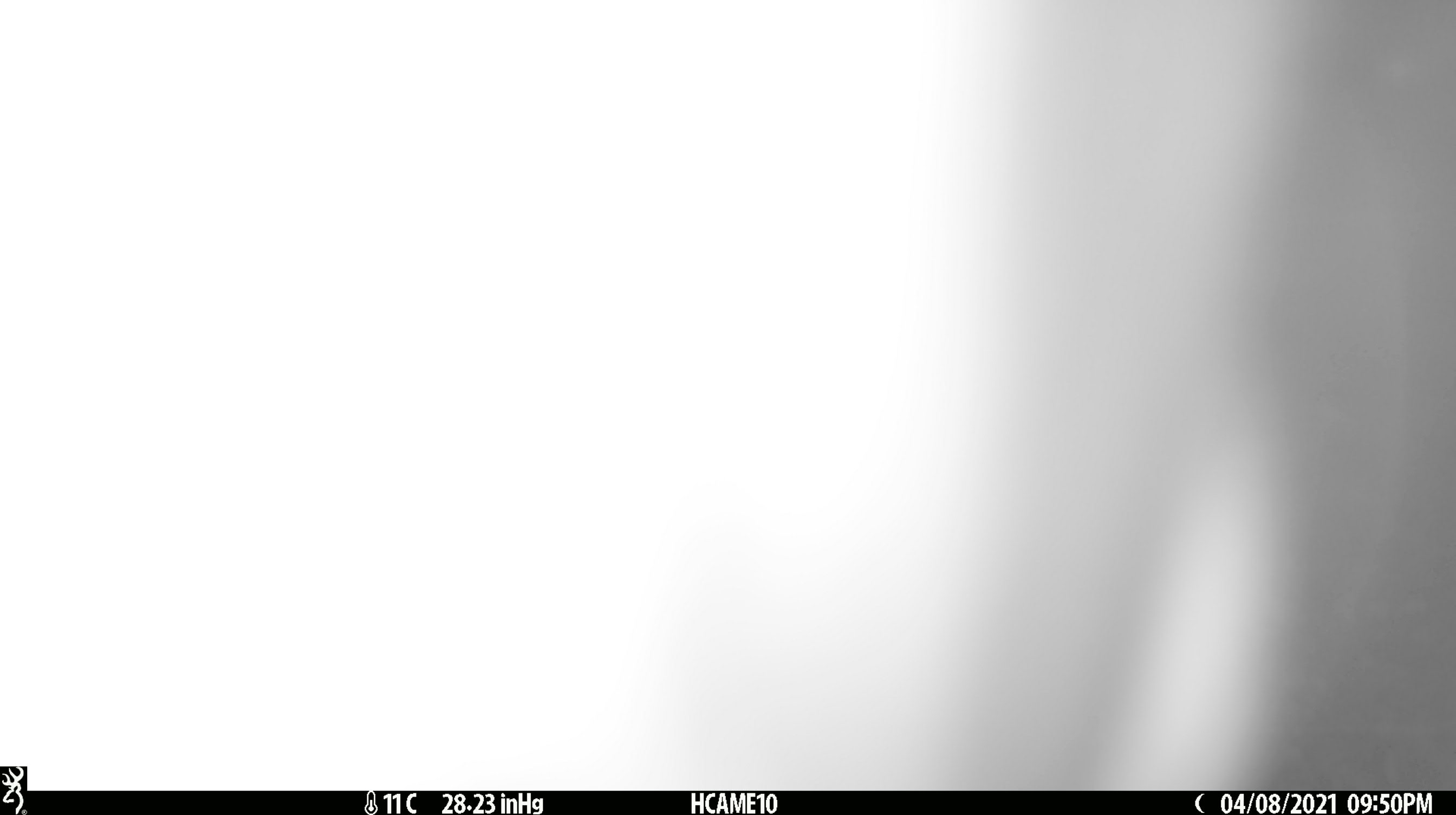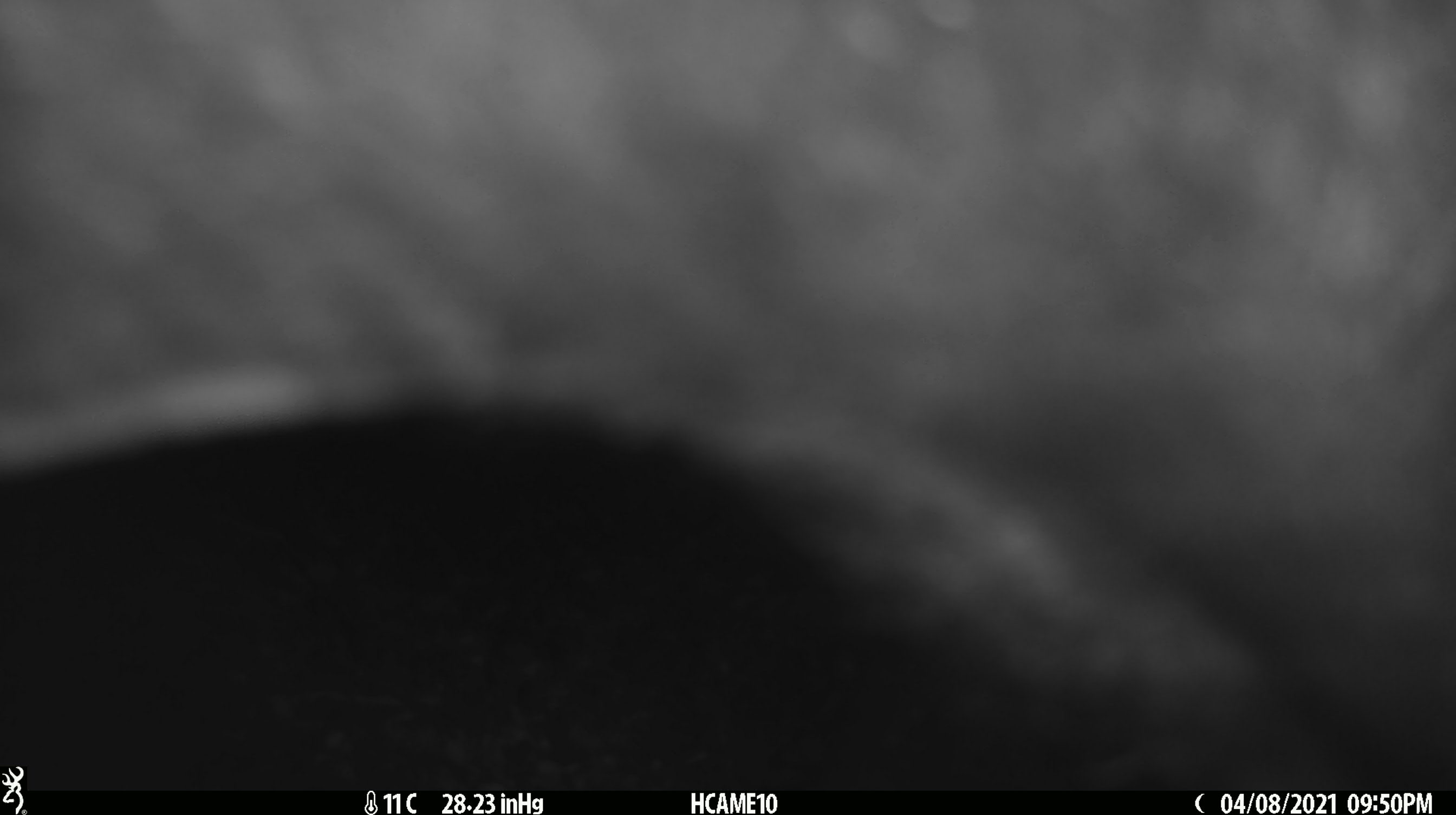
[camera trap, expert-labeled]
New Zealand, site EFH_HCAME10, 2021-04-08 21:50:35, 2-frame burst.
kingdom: Animalia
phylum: Chordata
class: Mammalia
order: Diprotodontia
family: Phalangeridae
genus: Trichosurus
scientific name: Trichosurus vulpecula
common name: common brushtail possum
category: possum